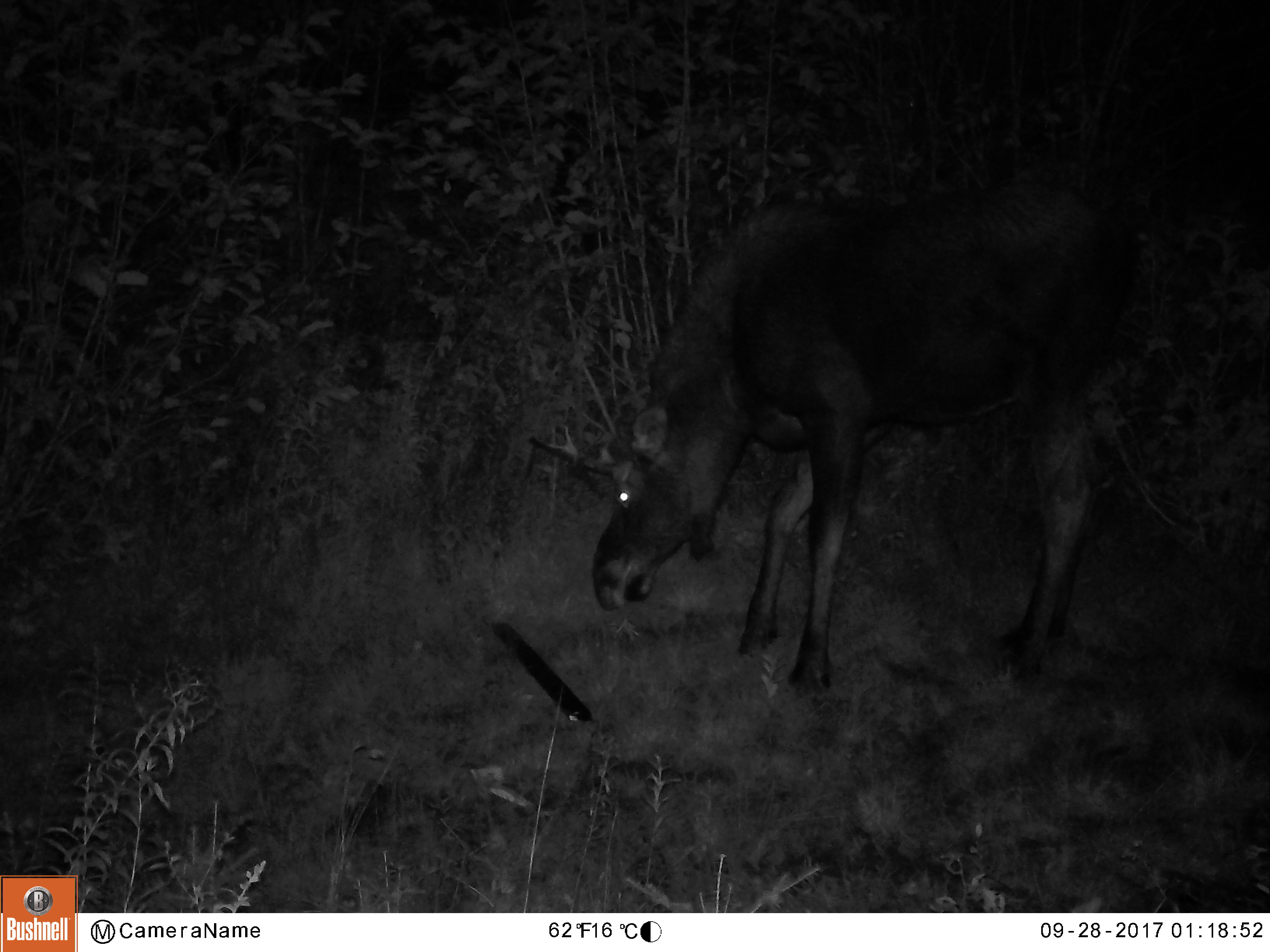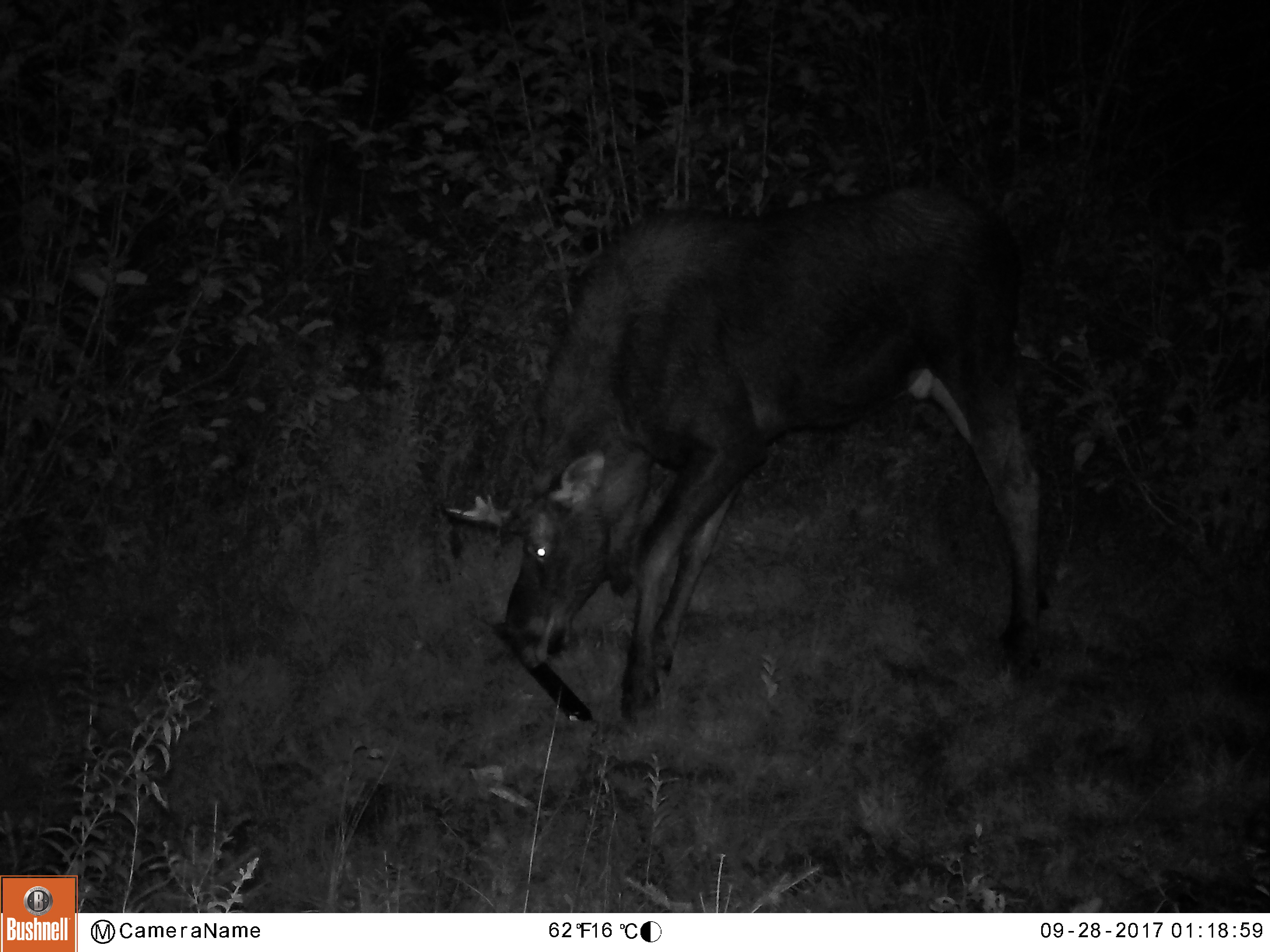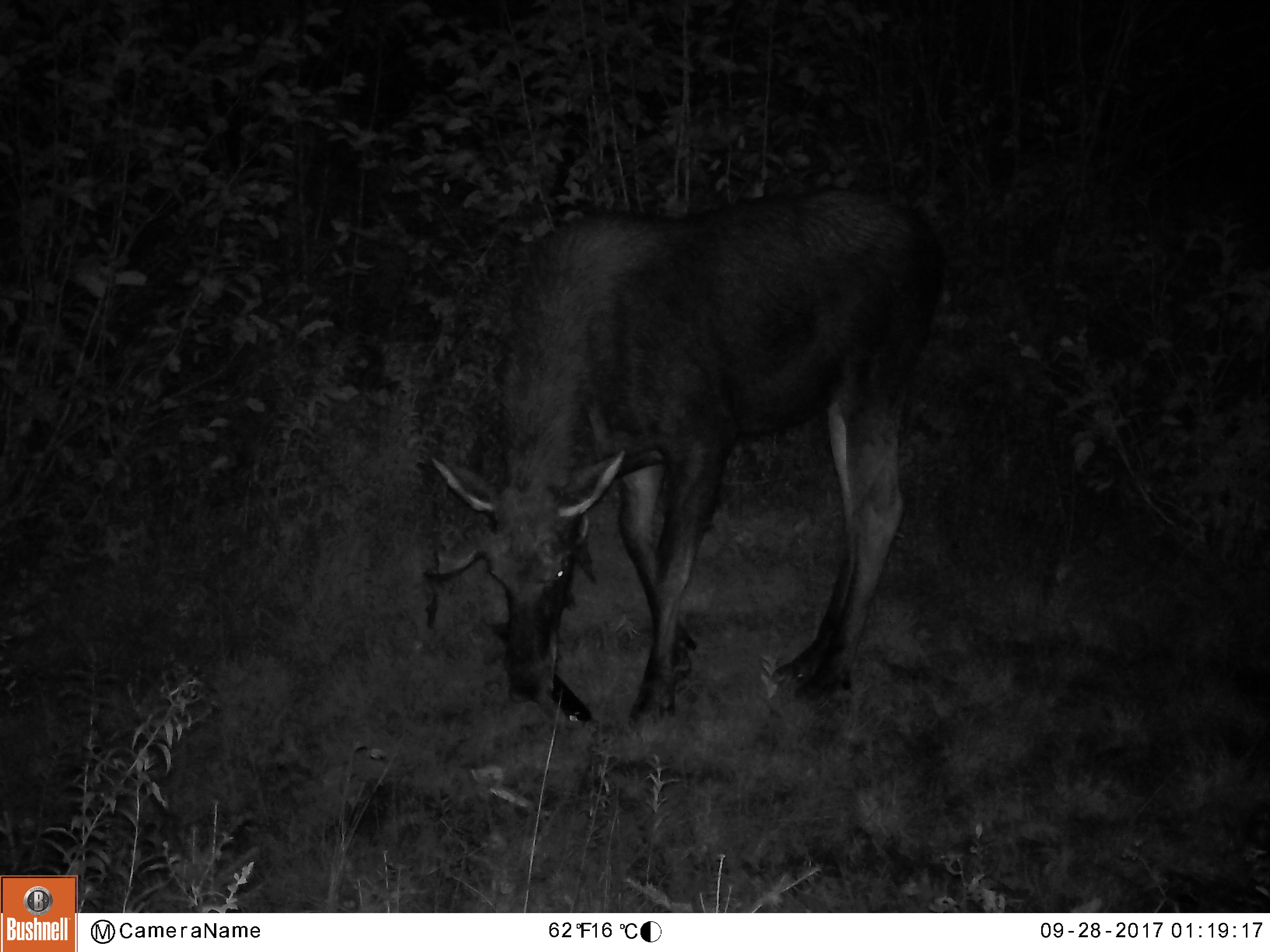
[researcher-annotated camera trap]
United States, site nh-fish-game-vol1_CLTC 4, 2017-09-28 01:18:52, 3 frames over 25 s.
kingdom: Animalia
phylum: Chordata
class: Mammalia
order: Artiodactyla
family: Cervidae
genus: Alces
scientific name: Alces alces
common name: moose